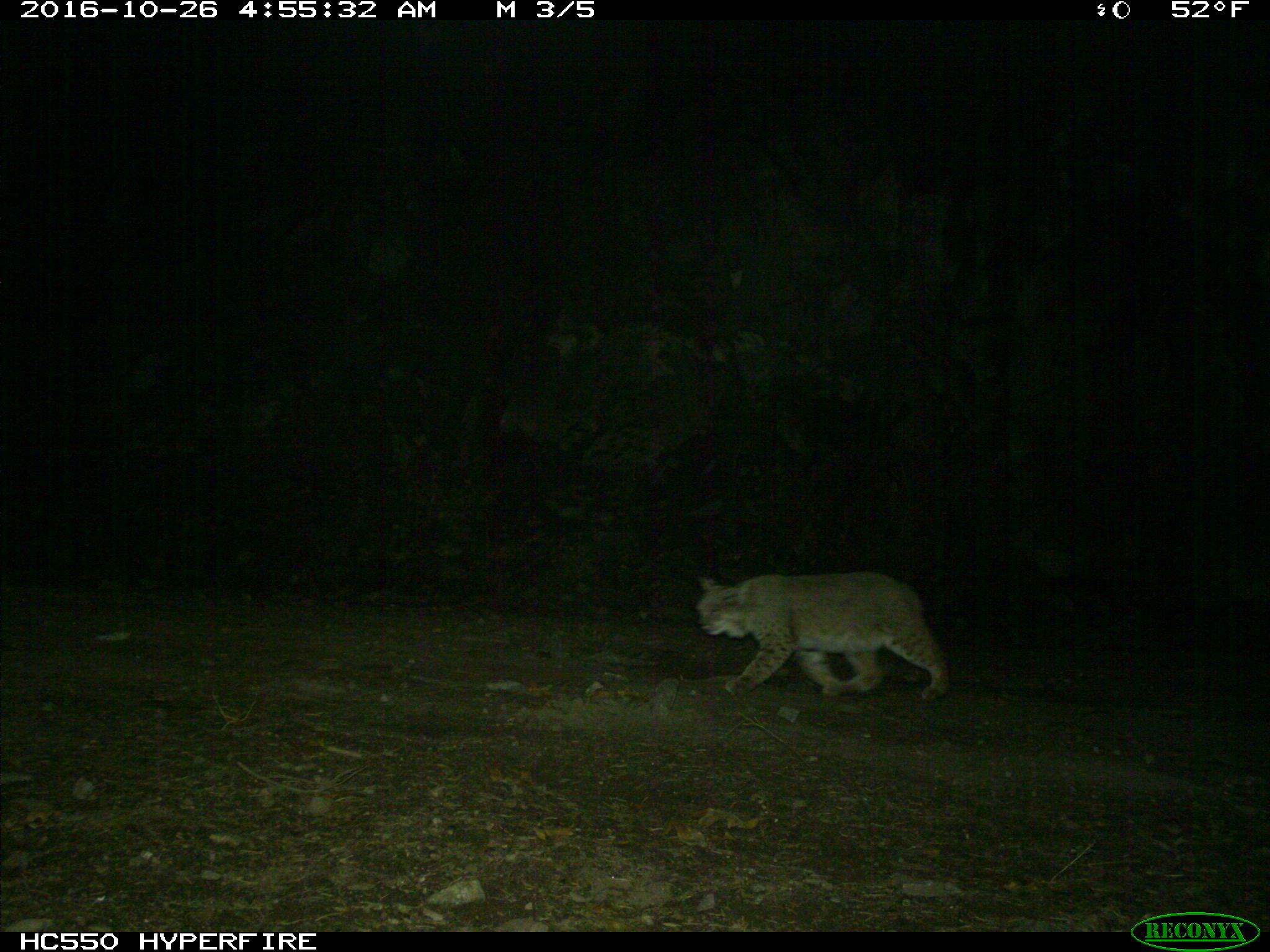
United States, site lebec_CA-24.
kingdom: Animalia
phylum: Chordata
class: Mammalia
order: Carnivora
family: Felidae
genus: Lynx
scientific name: Lynx rufus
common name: bobcat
Lynx rufus (bobcat).